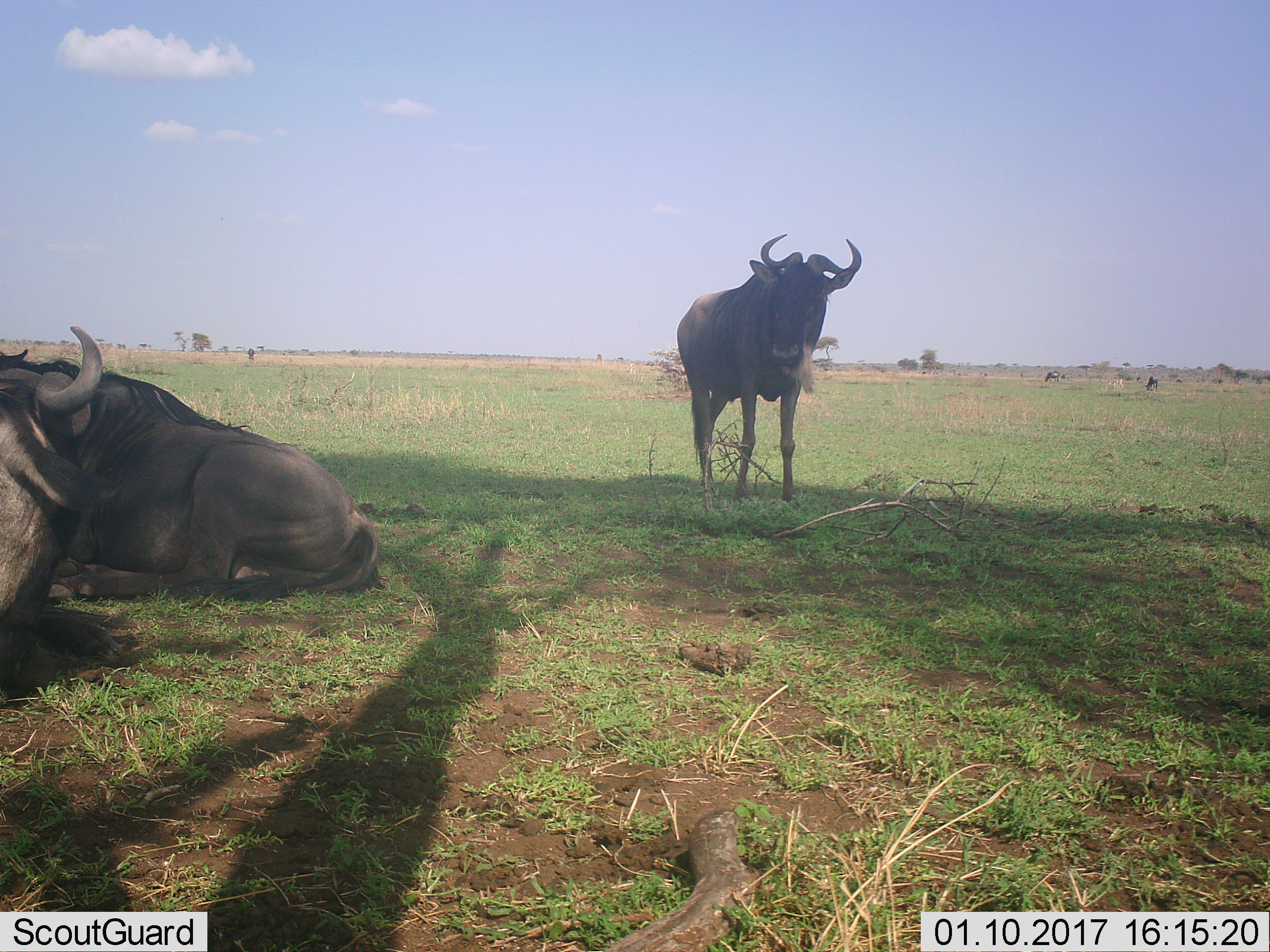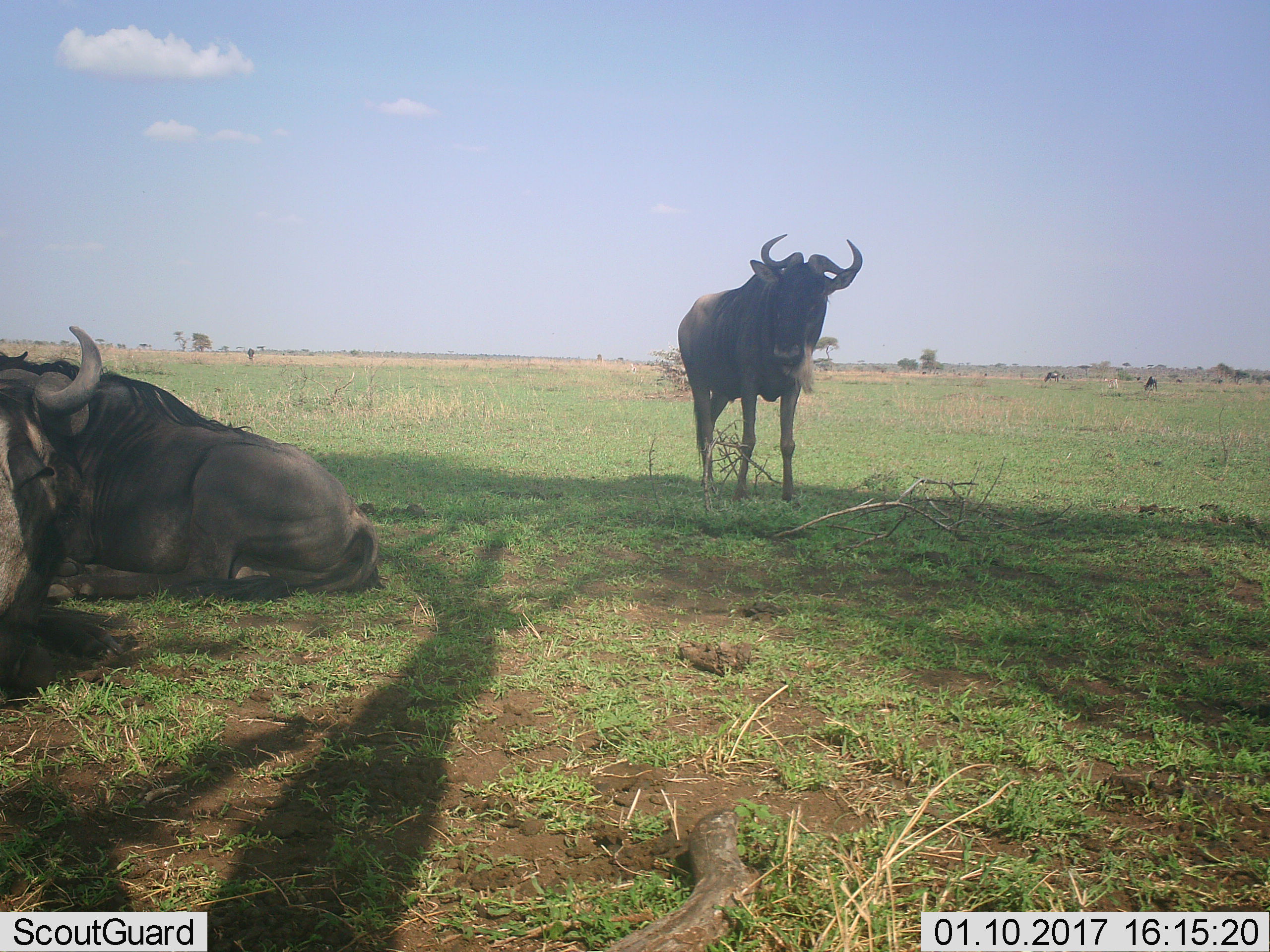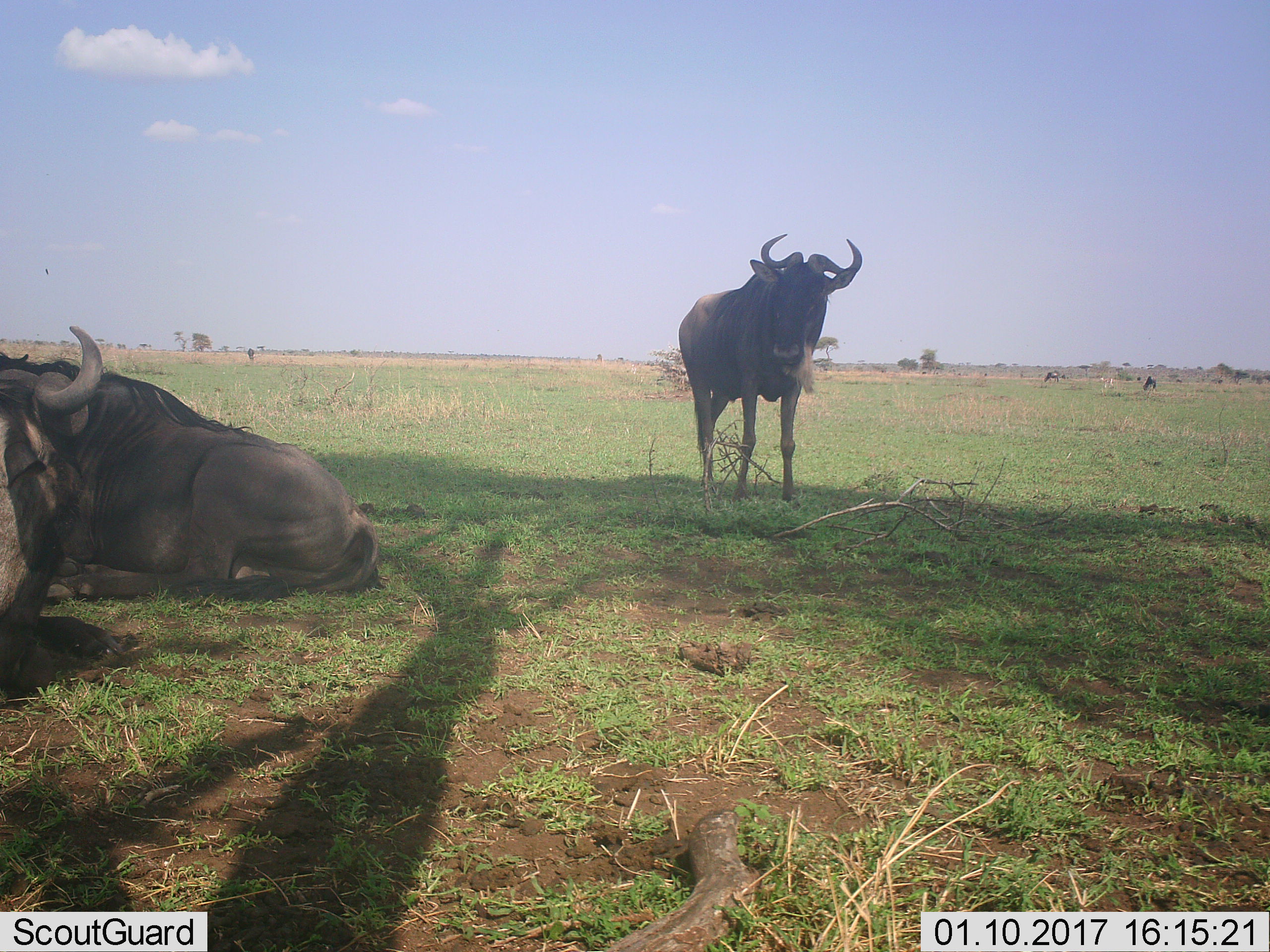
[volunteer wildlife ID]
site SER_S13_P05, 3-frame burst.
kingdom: Animalia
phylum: Chordata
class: Mammalia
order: Artiodactyla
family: Bovidae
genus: Connochaetes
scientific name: Connochaetes taurinus taurinus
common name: blue wildebeest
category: wildebeestblue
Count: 3.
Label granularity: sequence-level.